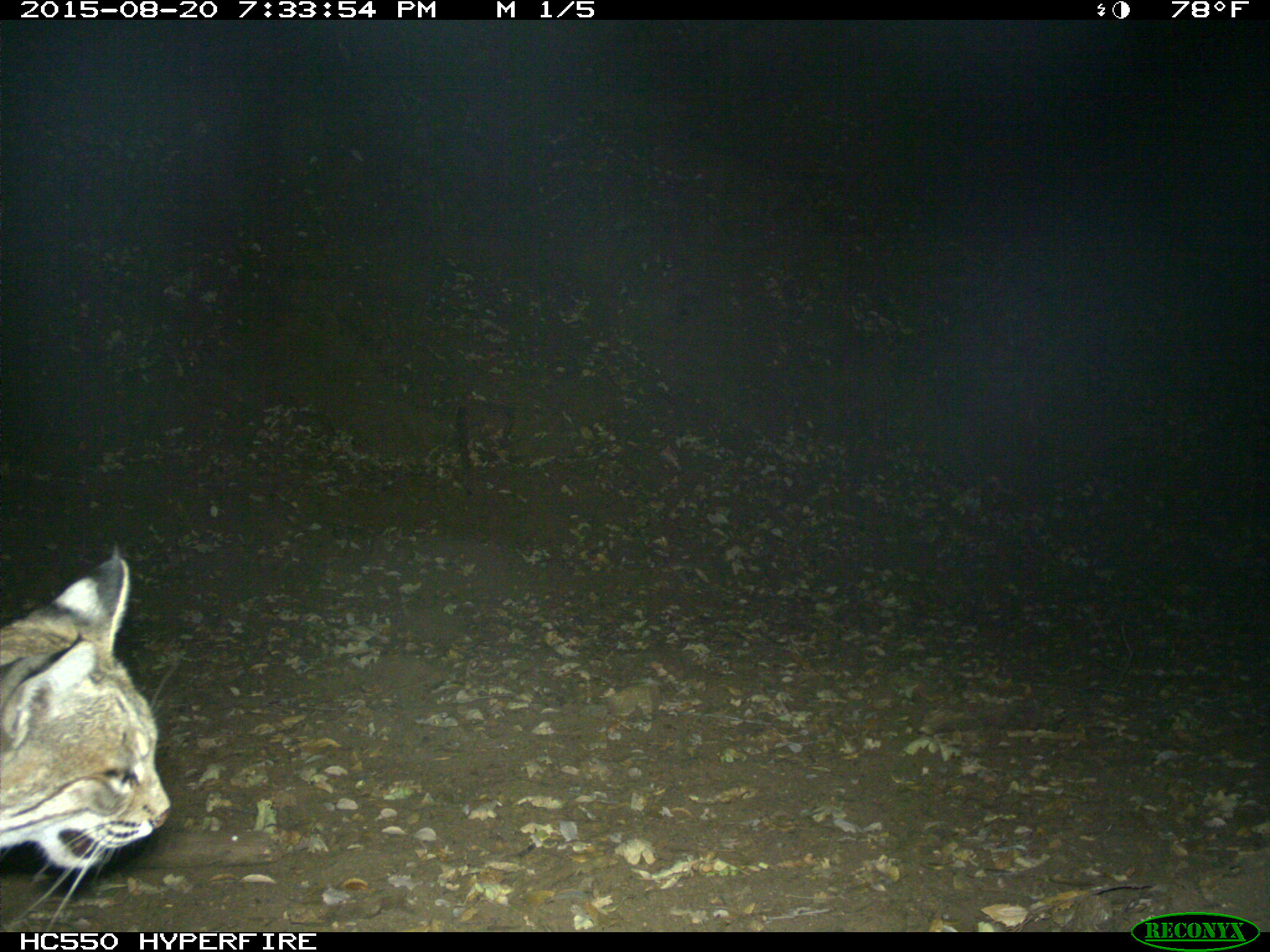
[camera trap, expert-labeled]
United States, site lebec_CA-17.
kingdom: Animalia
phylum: Chordata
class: Mammalia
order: Carnivora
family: Felidae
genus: Lynx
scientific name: Lynx rufus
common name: bobcat